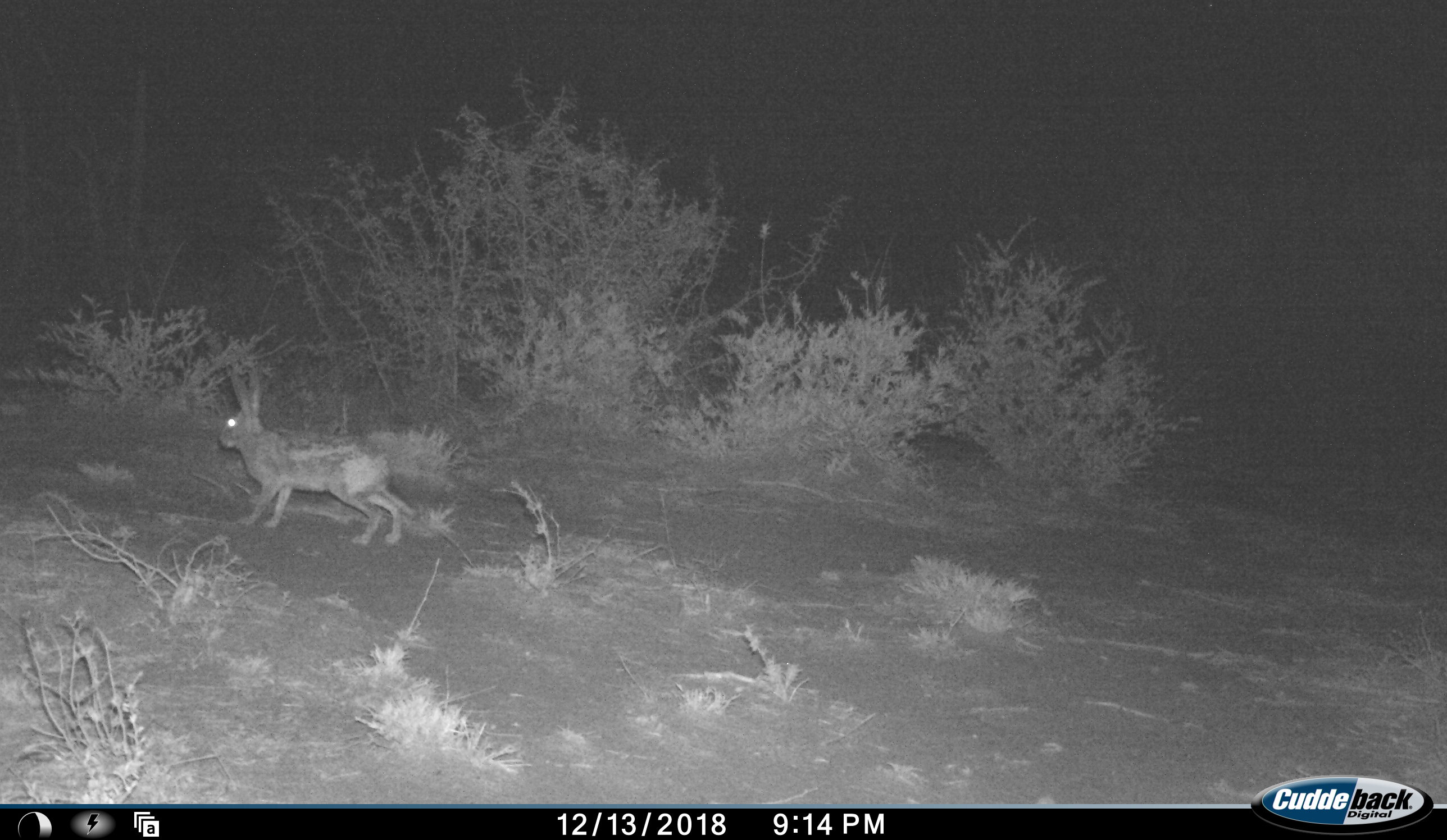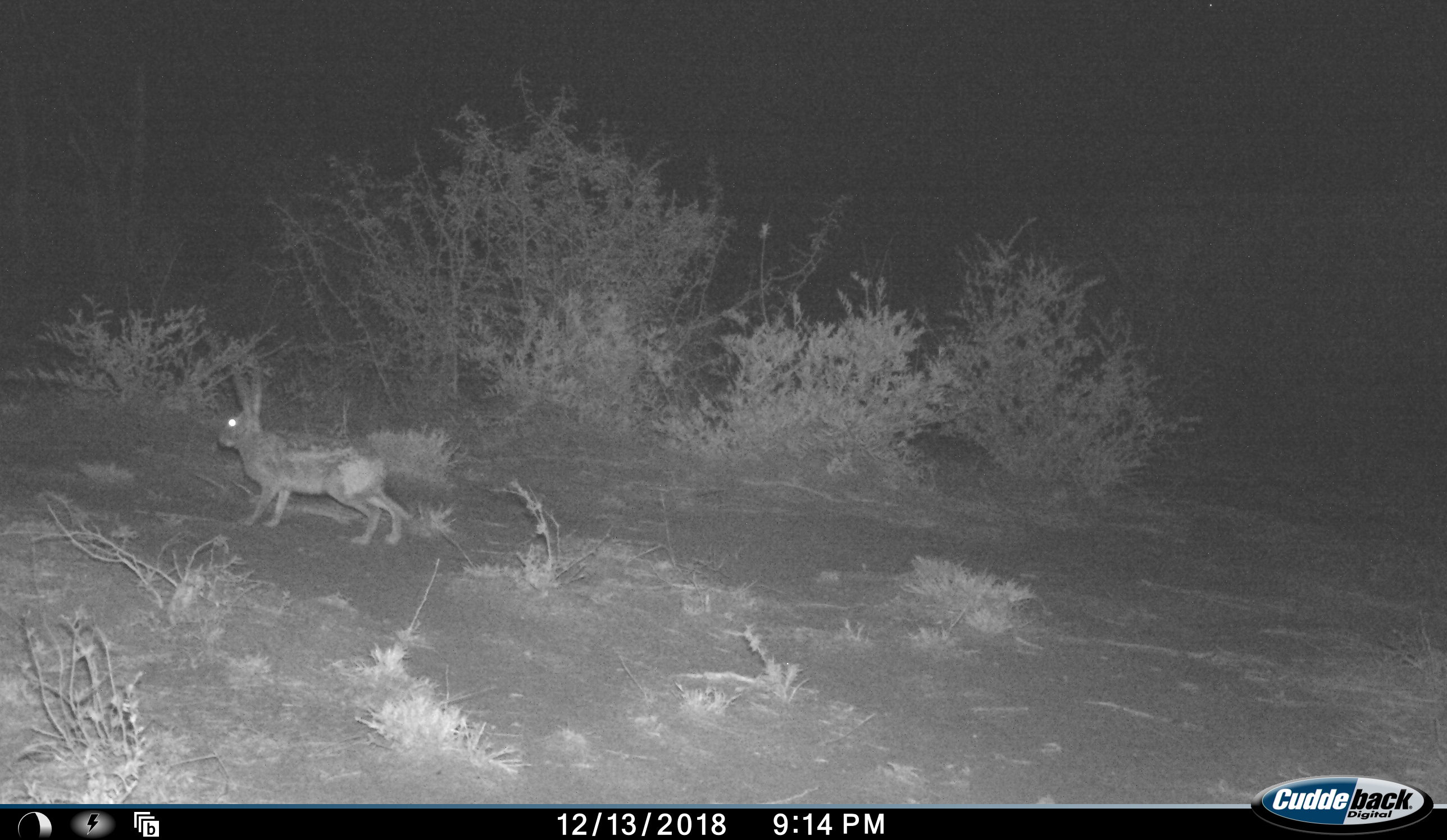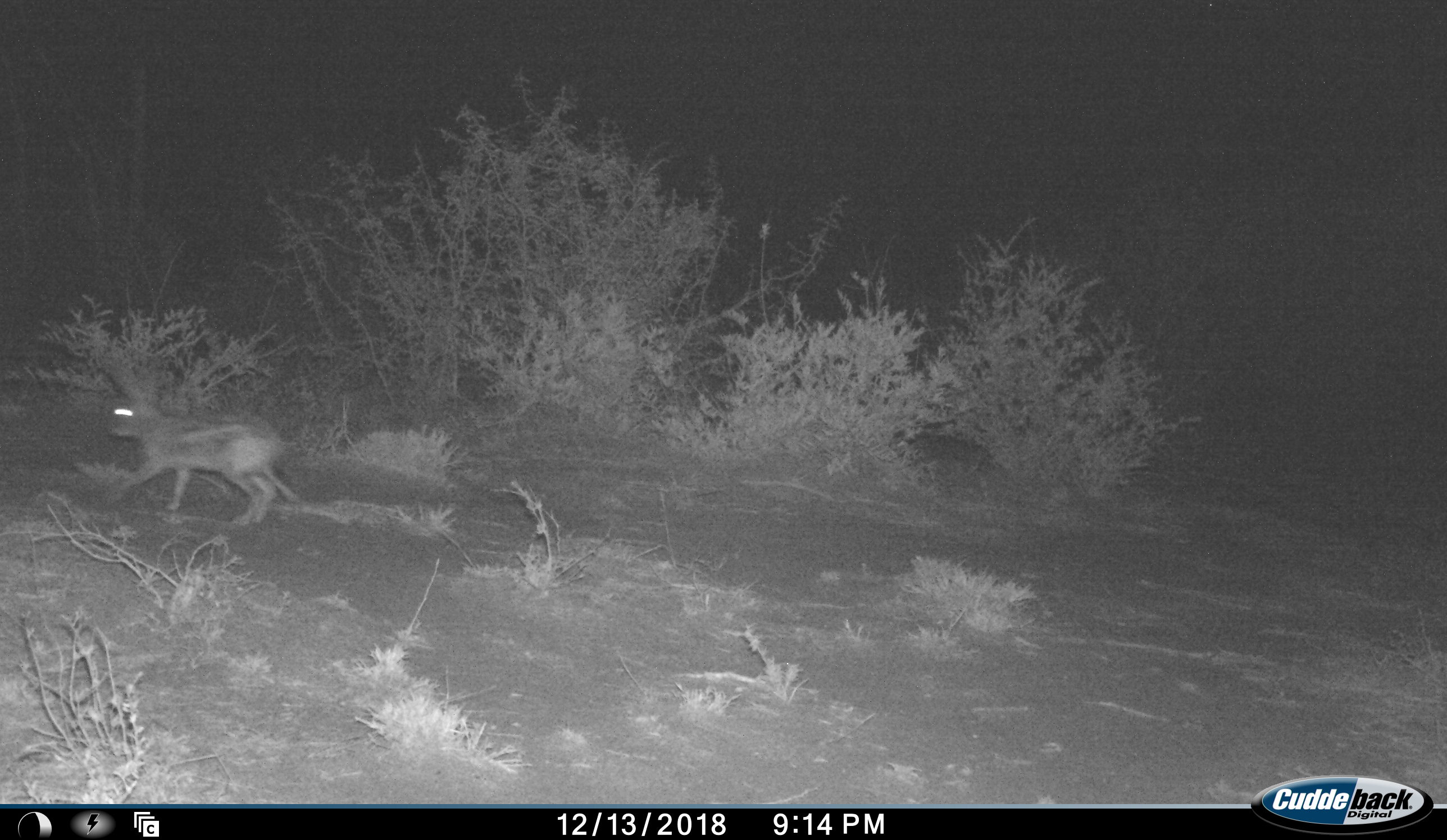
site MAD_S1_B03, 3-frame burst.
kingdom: Animalia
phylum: Chordata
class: Mammalia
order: Lagomorpha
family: Leporidae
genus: Lepus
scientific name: Lepus capensis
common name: cape hare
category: harecape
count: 1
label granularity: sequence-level